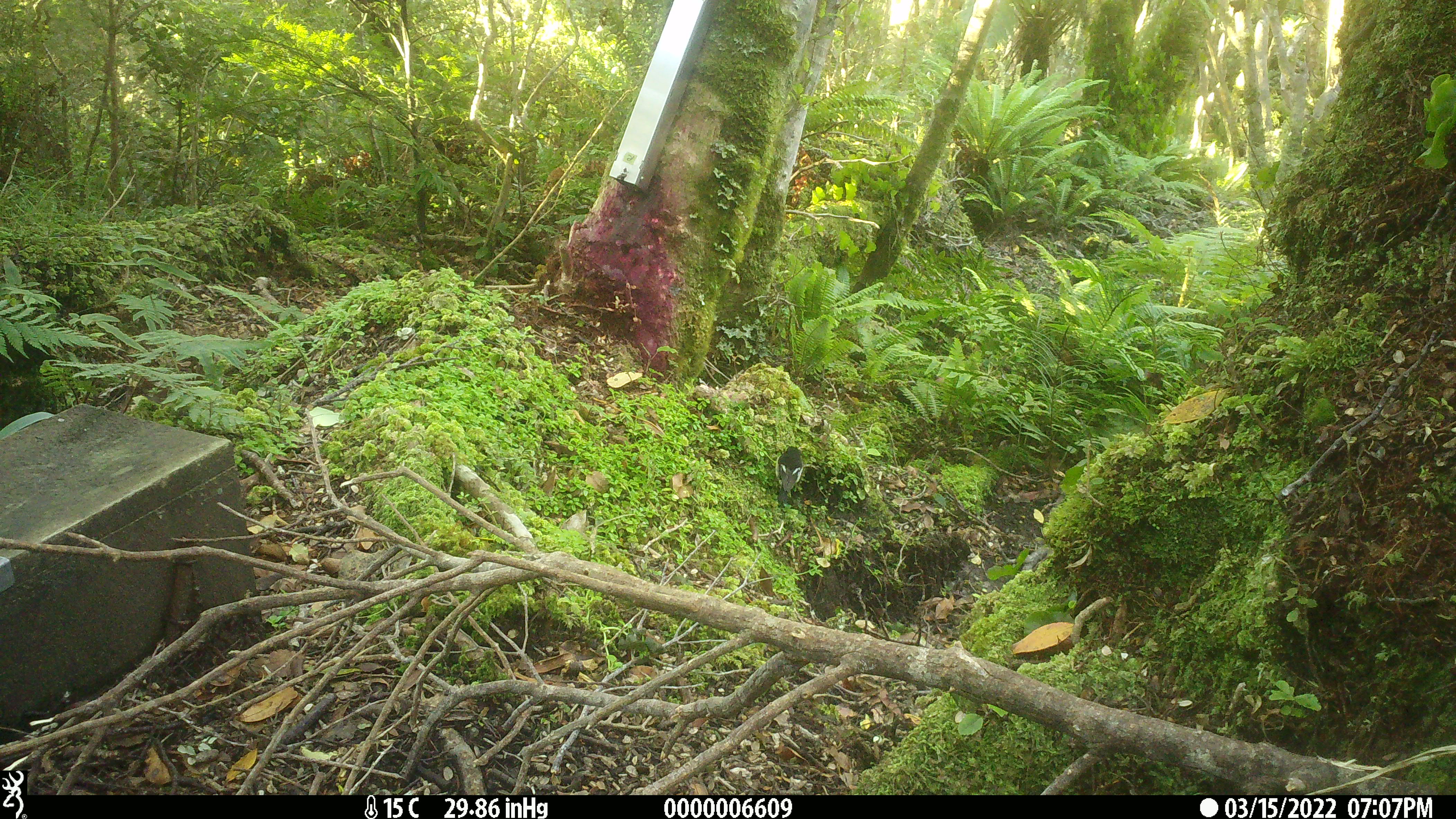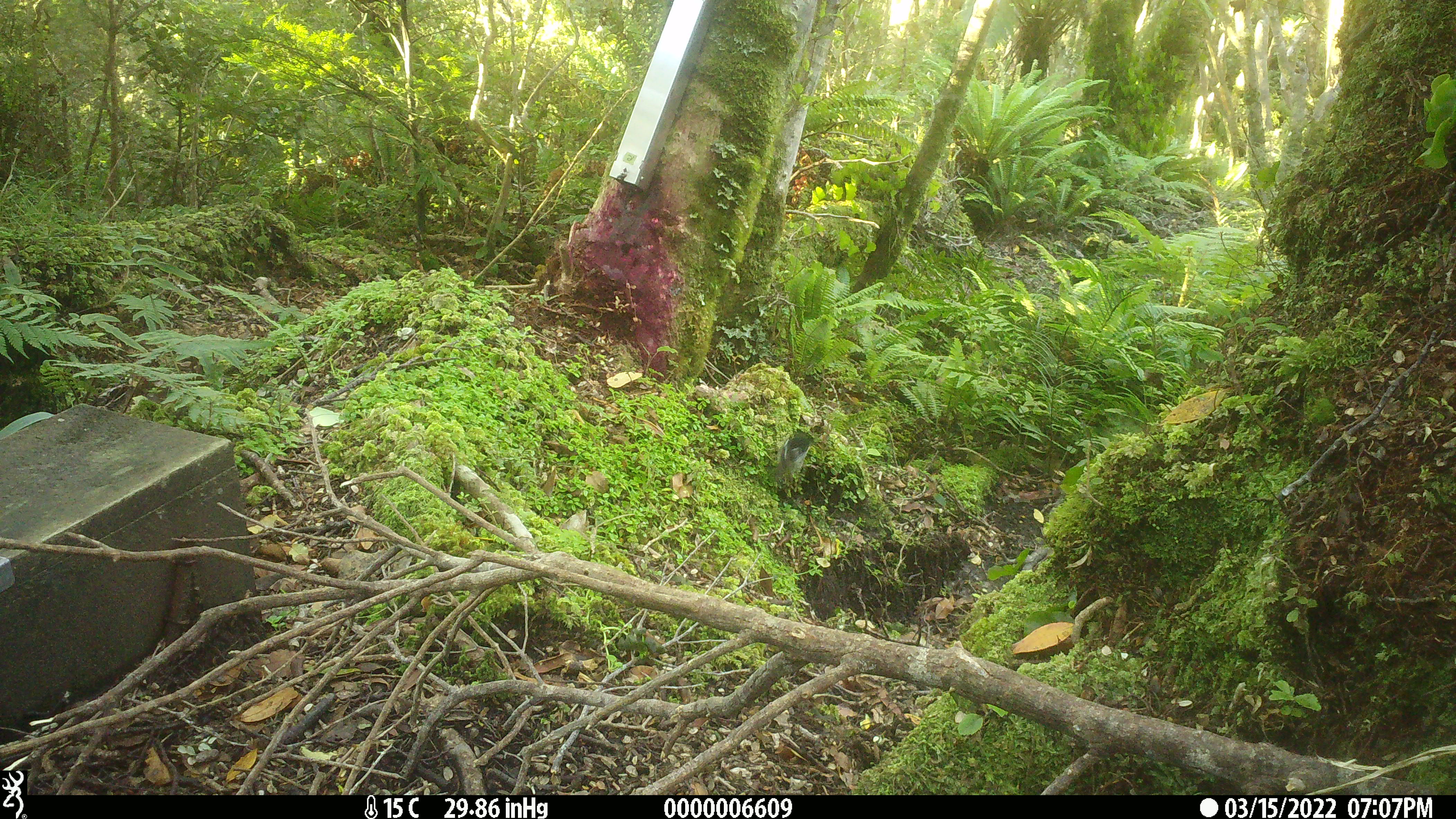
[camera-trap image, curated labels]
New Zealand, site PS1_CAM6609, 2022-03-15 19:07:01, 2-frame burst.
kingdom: Animalia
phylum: Chordata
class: Aves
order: Passeriformes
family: Petroicidae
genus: Petroica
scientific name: Petroica macrocephala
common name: tomtit